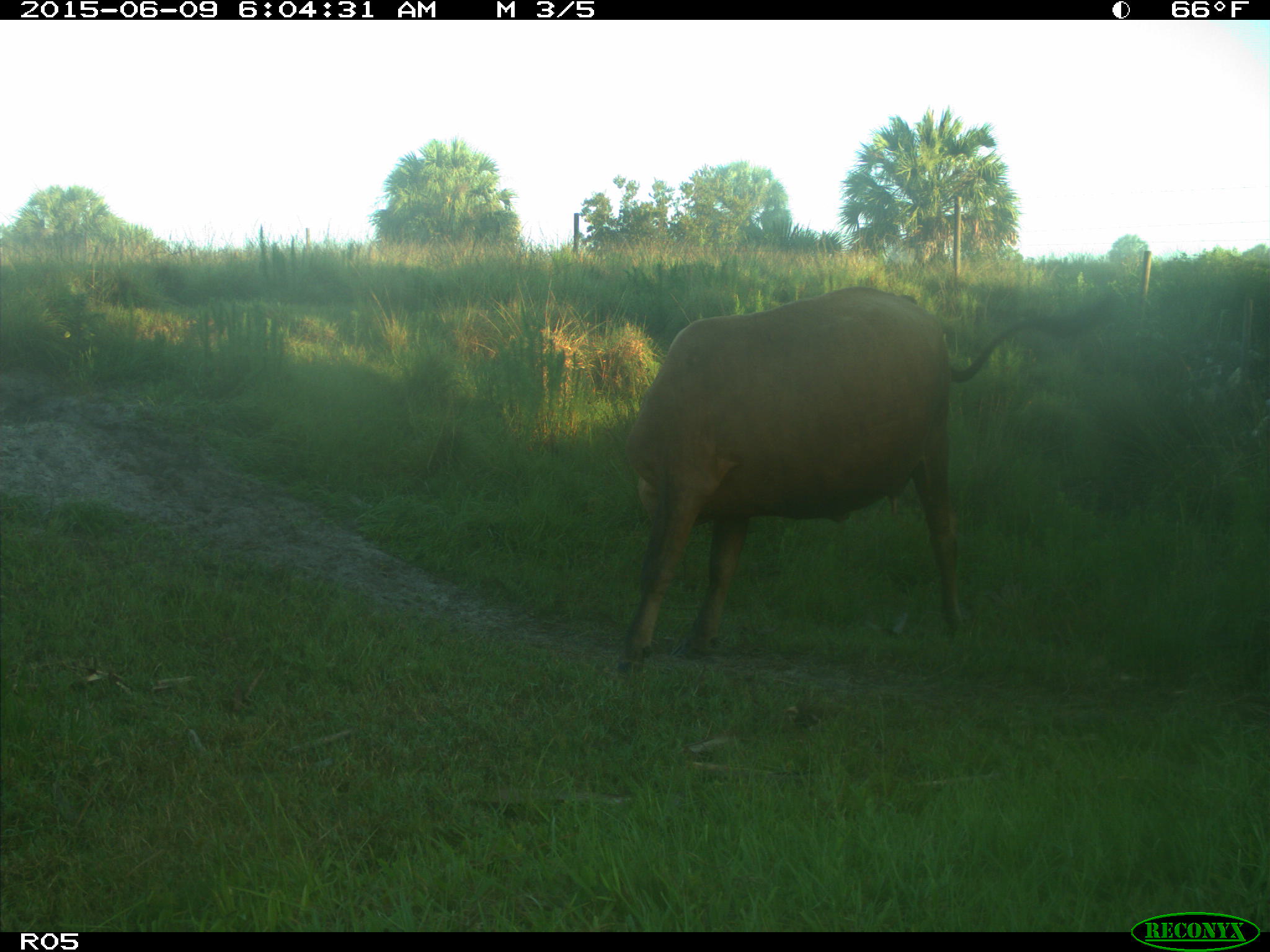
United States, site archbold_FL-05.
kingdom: Animalia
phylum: Chordata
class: Mammalia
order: Artiodactyla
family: Bovidae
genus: Bos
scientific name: Bos taurus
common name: domestic cow